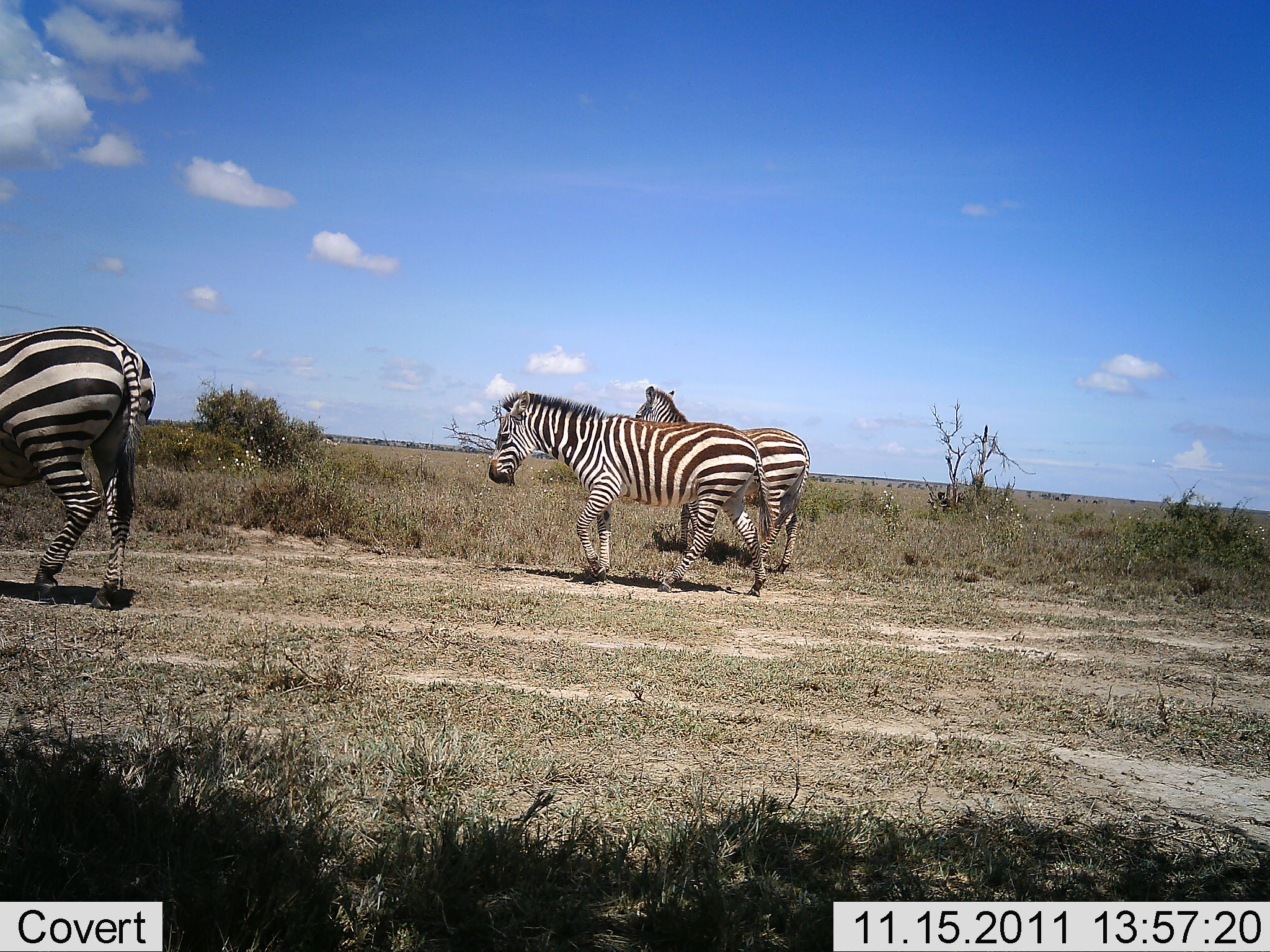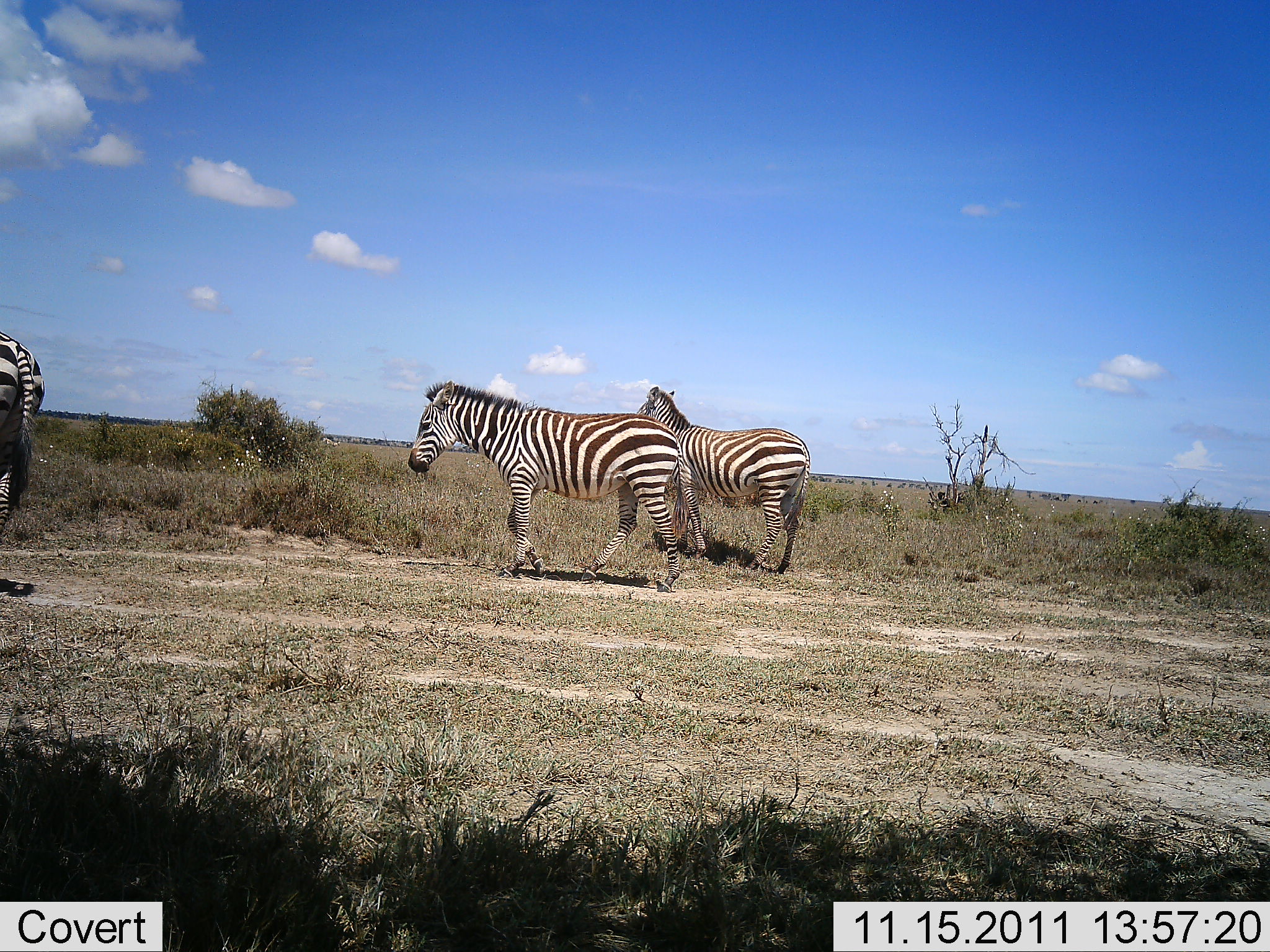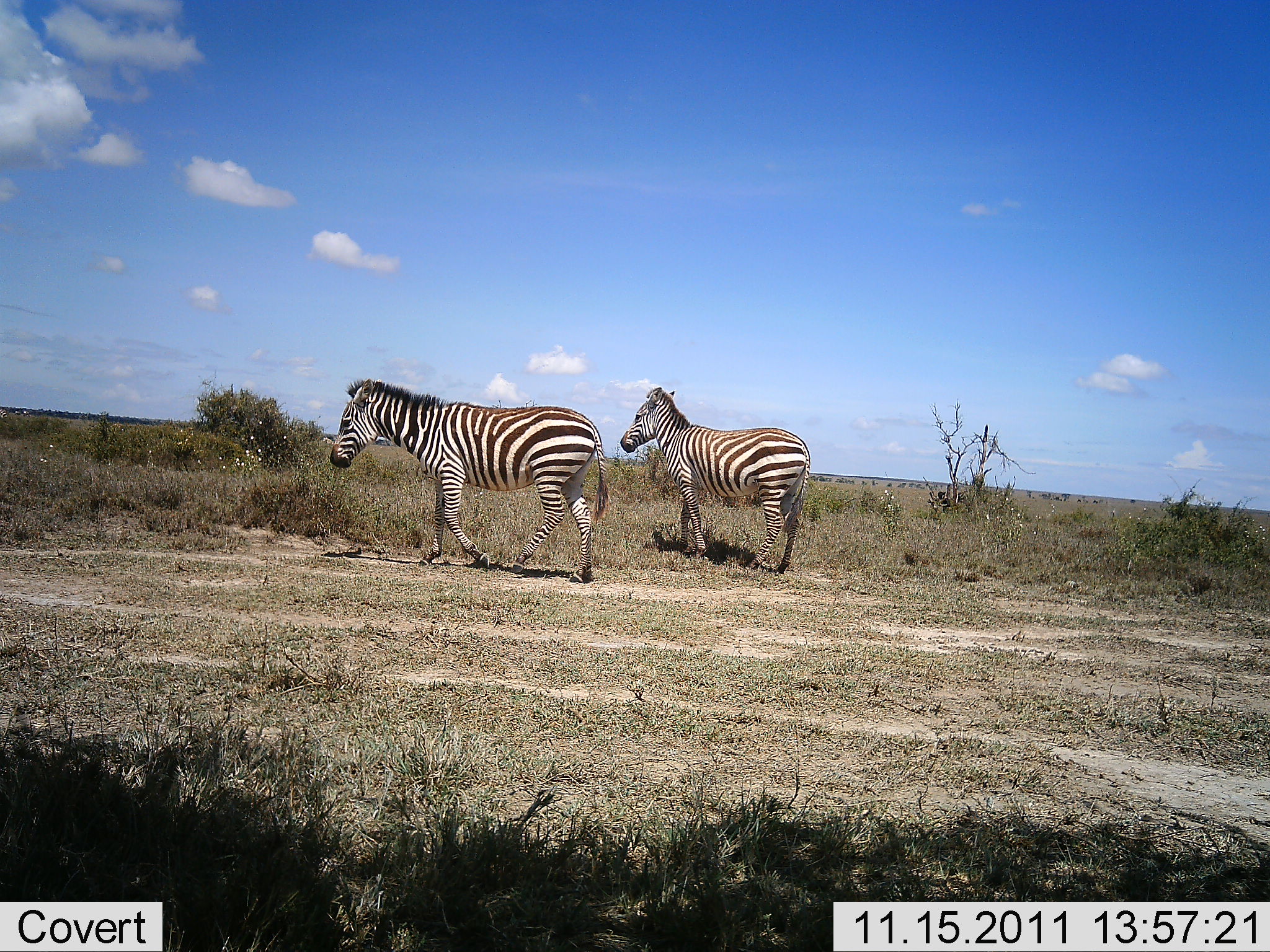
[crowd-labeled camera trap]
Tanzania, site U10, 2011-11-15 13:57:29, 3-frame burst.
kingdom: Animalia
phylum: Chordata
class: Mammalia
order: Perissodactyla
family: Equidae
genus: Equus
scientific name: Equus quagga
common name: plains zebra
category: zebra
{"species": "zebra (plains zebra) (Equus quagga)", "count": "3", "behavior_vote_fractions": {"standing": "80%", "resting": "0%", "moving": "80%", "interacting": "0%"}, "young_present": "0%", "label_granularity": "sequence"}